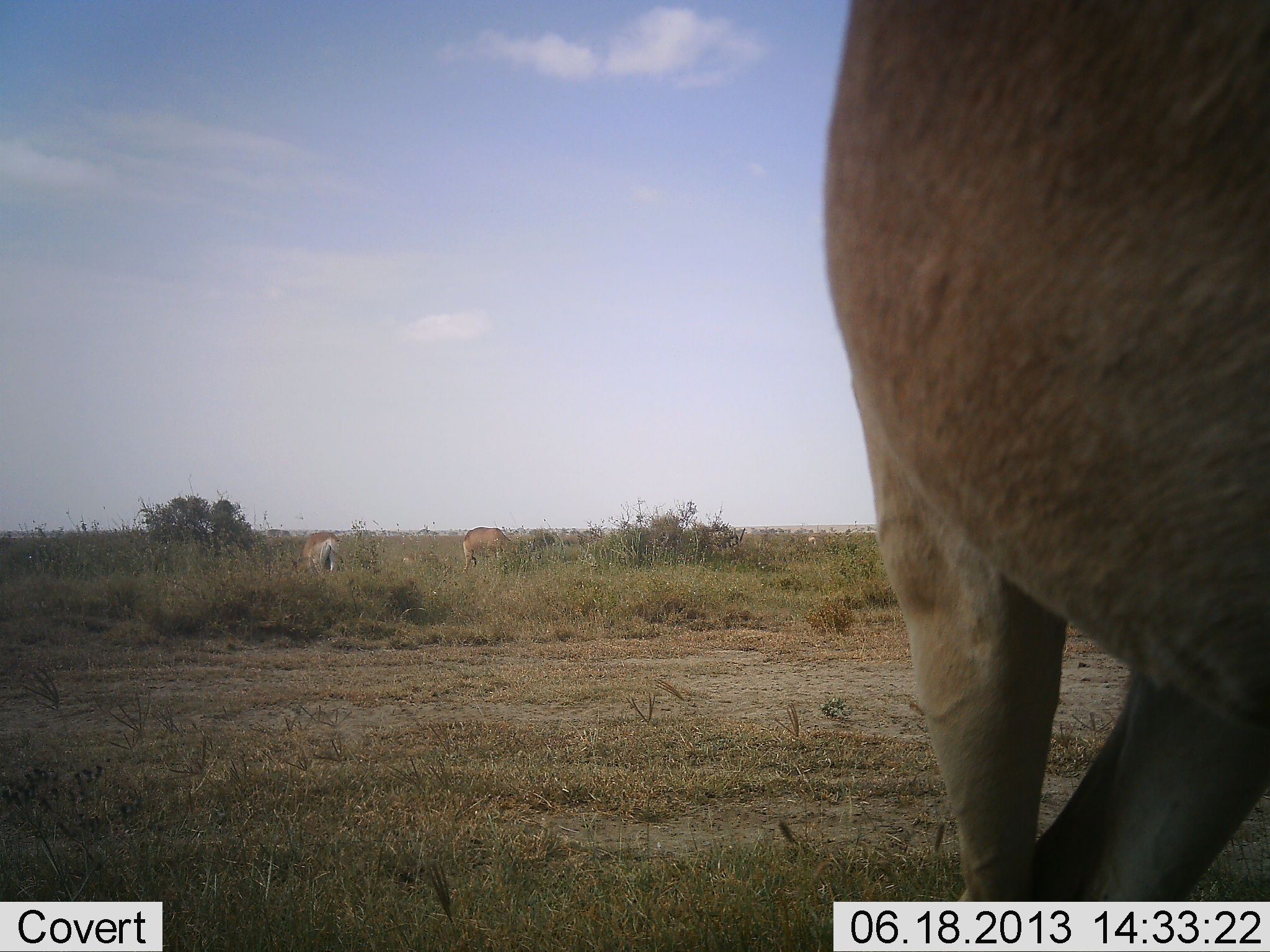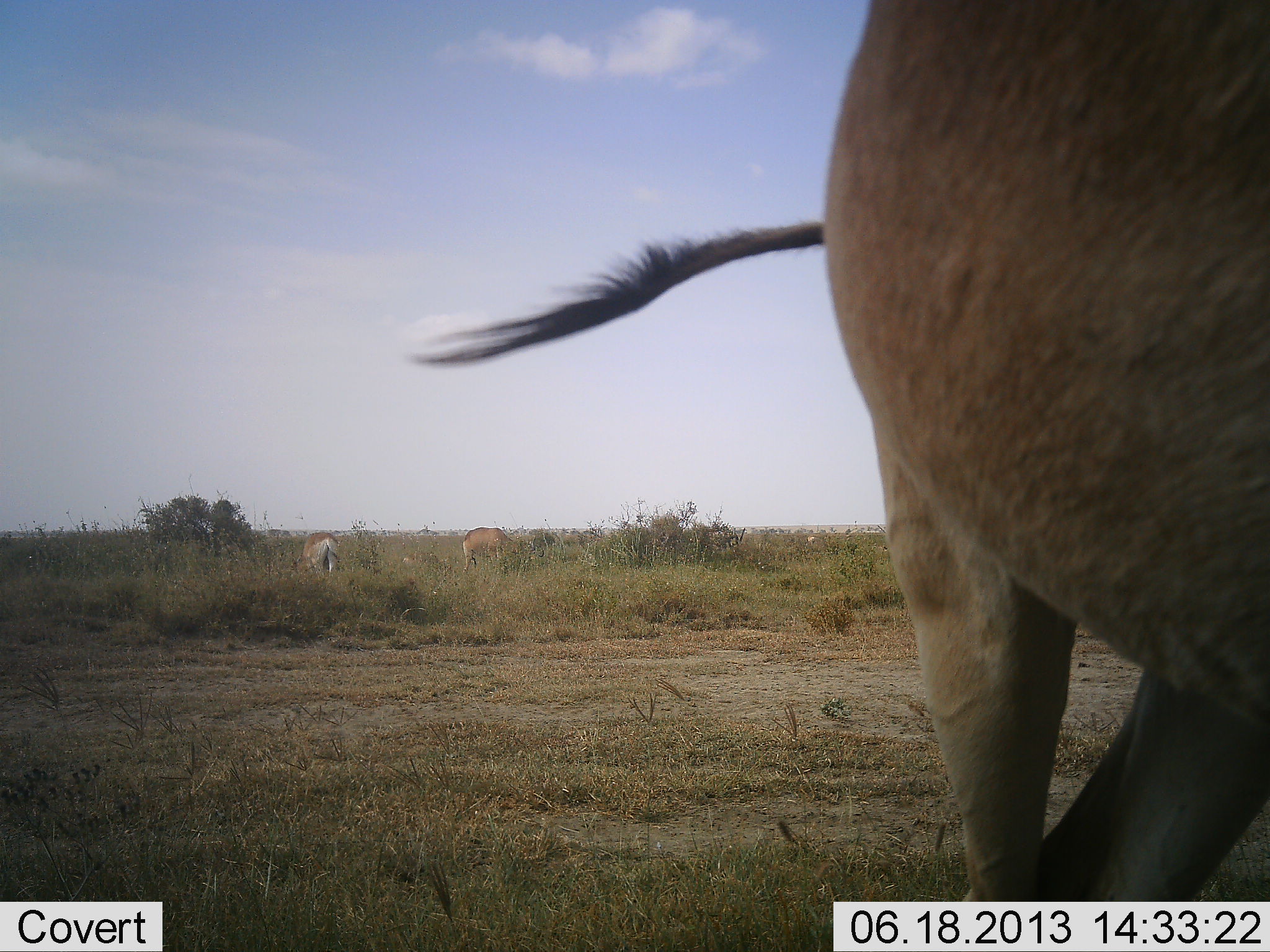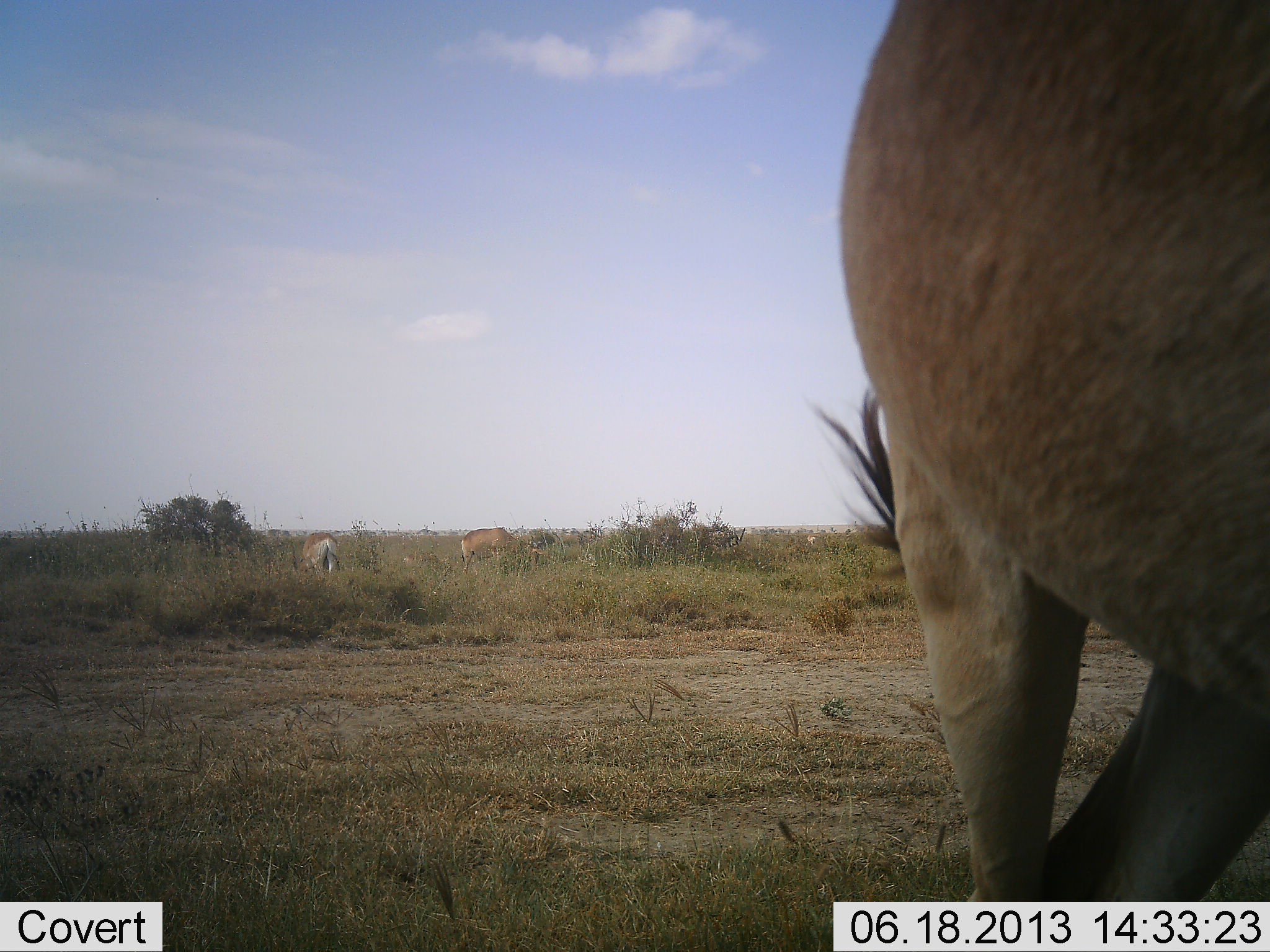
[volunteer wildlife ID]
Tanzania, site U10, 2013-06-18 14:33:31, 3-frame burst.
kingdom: Animalia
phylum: Chordata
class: Mammalia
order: Artiodactyla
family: Bovidae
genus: Alcelaphus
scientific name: Alcelaphus buselaphus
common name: hartebeest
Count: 3.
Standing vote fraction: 80%.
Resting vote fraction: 0%.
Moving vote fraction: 5%.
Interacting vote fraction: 0%.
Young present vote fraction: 0%.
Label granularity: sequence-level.